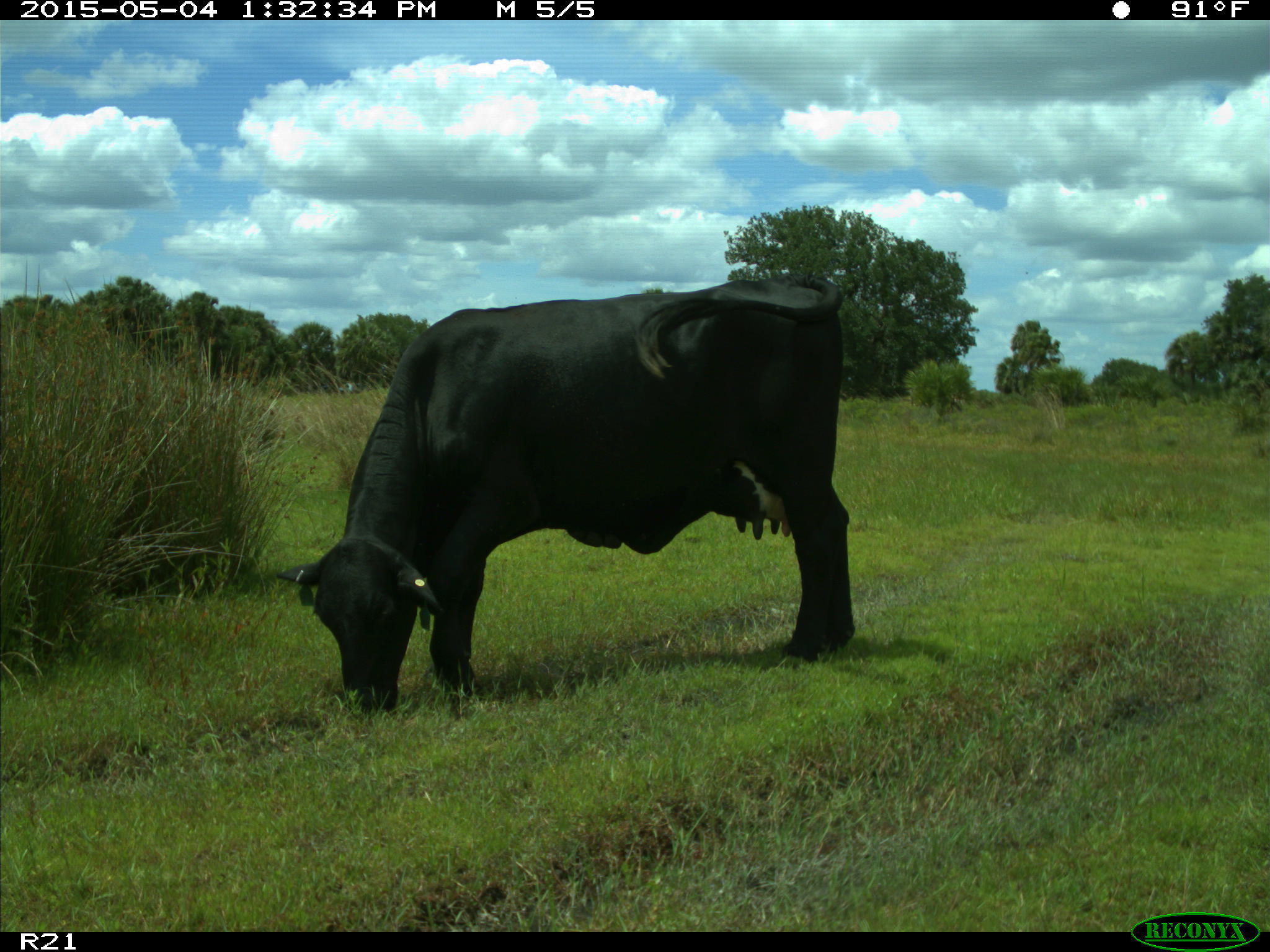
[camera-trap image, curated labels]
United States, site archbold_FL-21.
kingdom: Animalia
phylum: Chordata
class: Mammalia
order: Artiodactyla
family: Bovidae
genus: Bos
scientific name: Bos taurus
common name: domestic cow